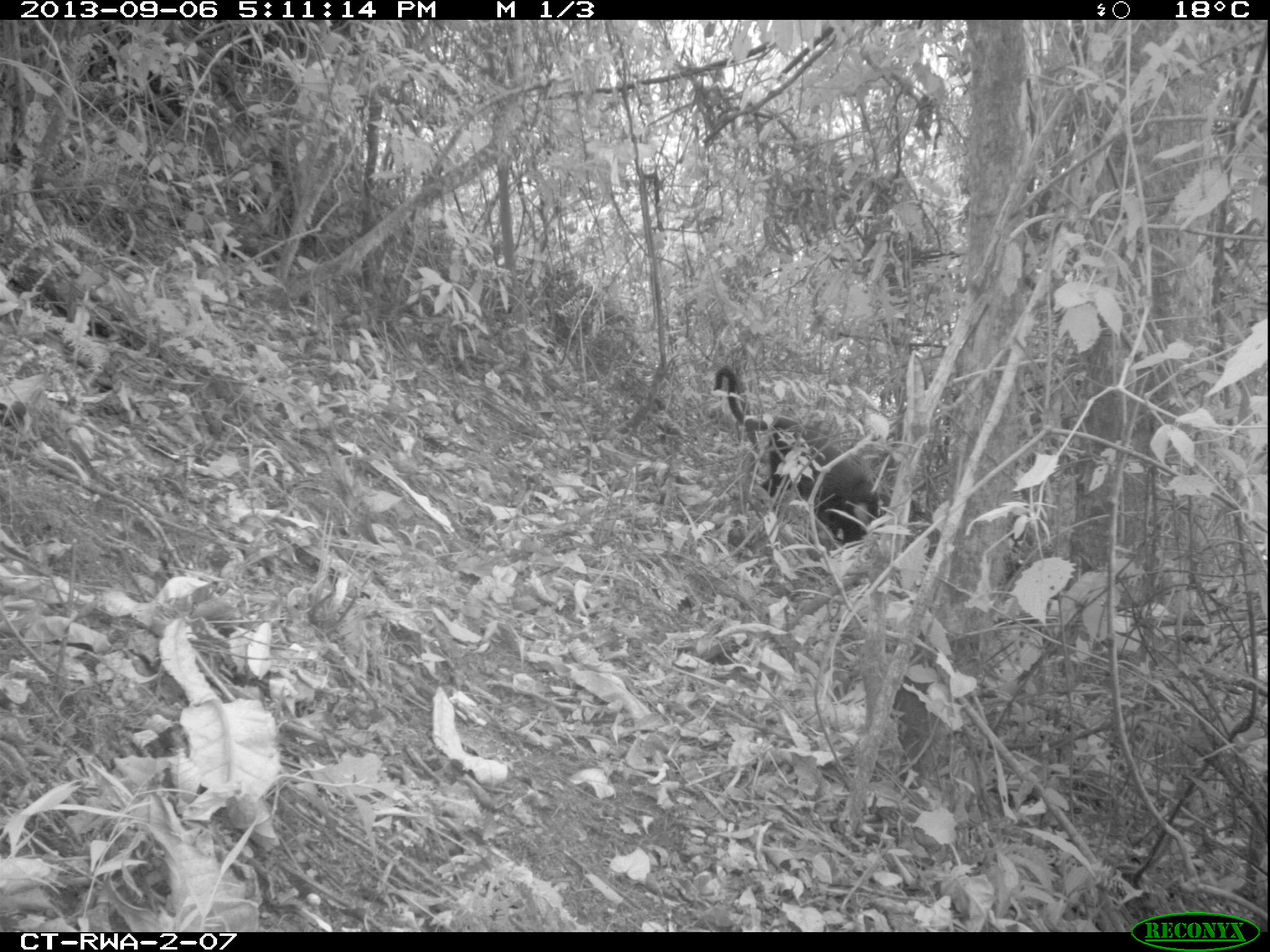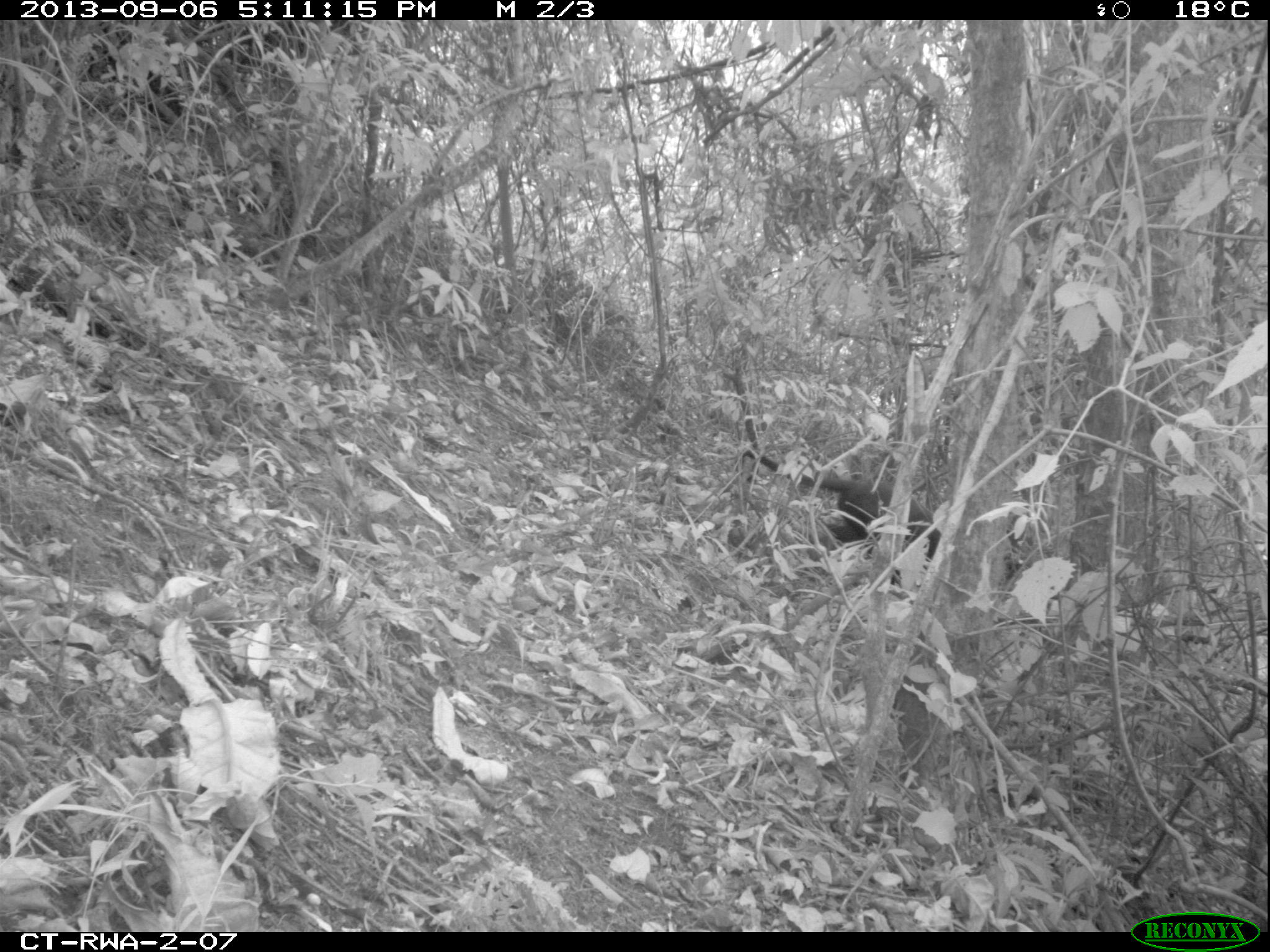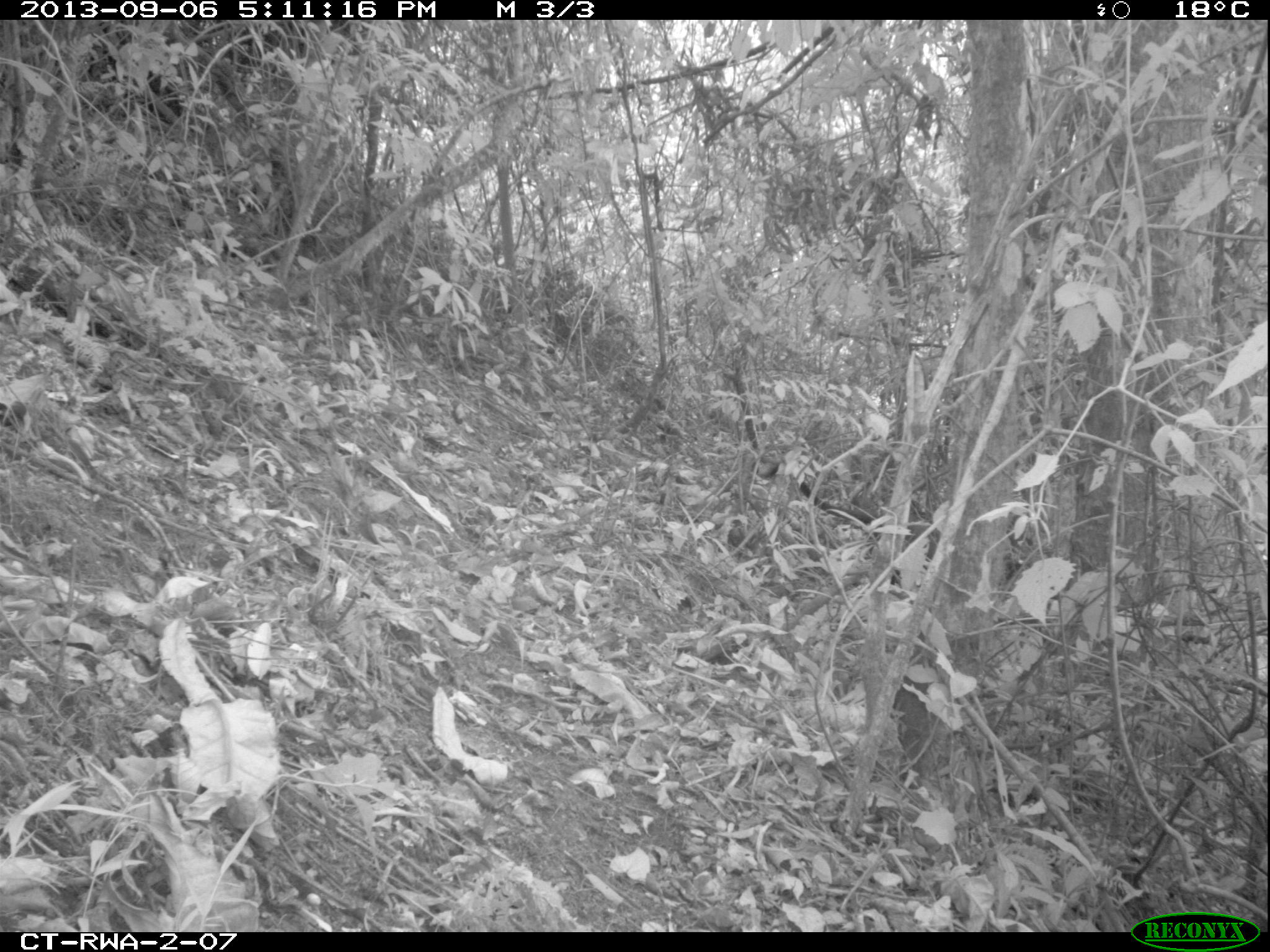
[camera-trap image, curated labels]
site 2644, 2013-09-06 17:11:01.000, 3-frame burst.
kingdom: Animalia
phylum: Chordata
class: Mammalia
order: Primates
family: Cercopithecidae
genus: Allochrocebus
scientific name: Allochrocebus lhoesti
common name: l'hoest's monkey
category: cercopithecus lhoesti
Cercopithecus lhoesti (l'hoest's monkey) (Allochrocebus lhoesti), count 1.